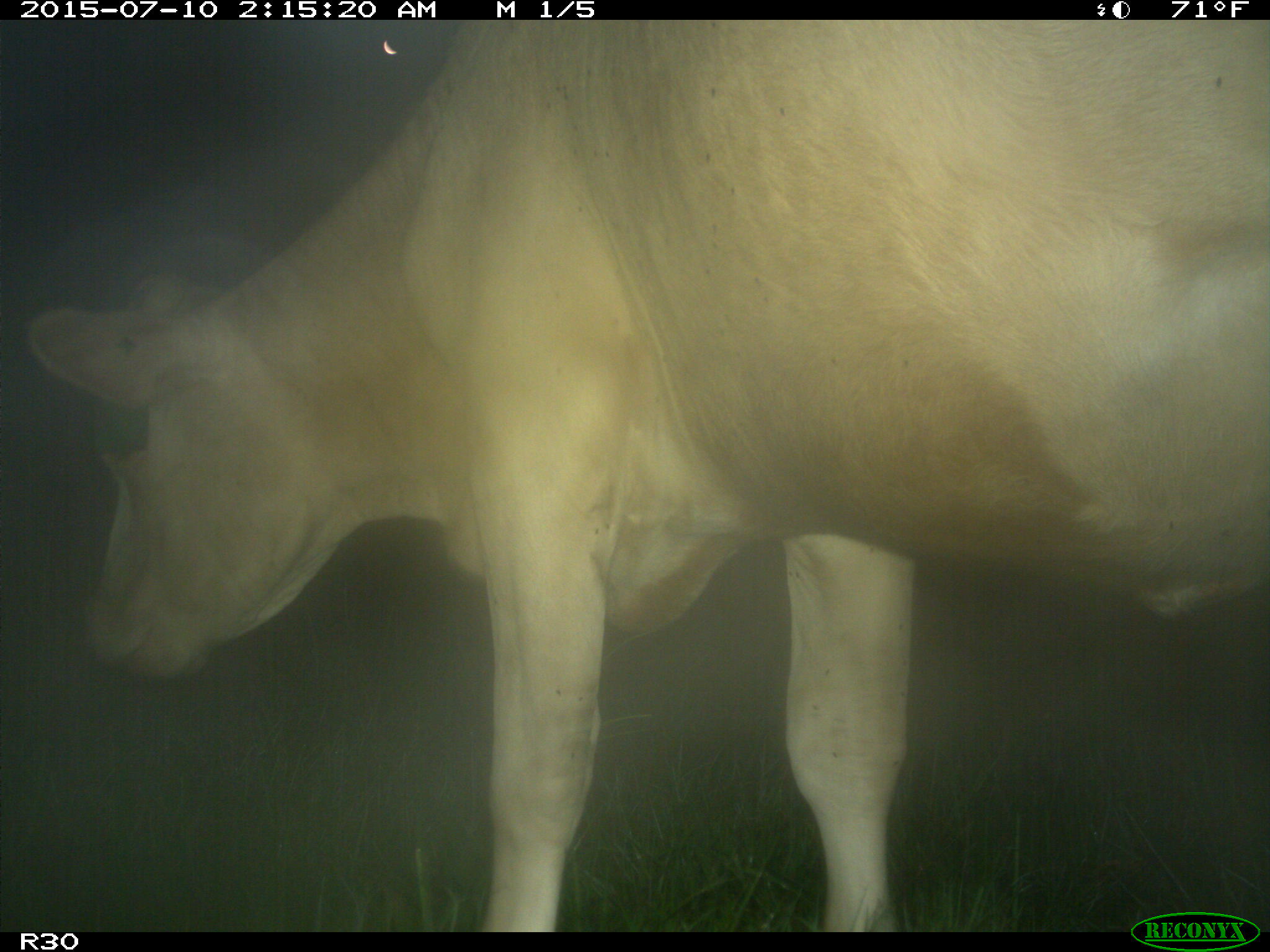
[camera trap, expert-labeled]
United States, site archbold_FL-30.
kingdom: Animalia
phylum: Chordata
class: Mammalia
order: Artiodactyla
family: Bovidae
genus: Bos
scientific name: Bos taurus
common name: domestic cow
Bos taurus (domestic cow).